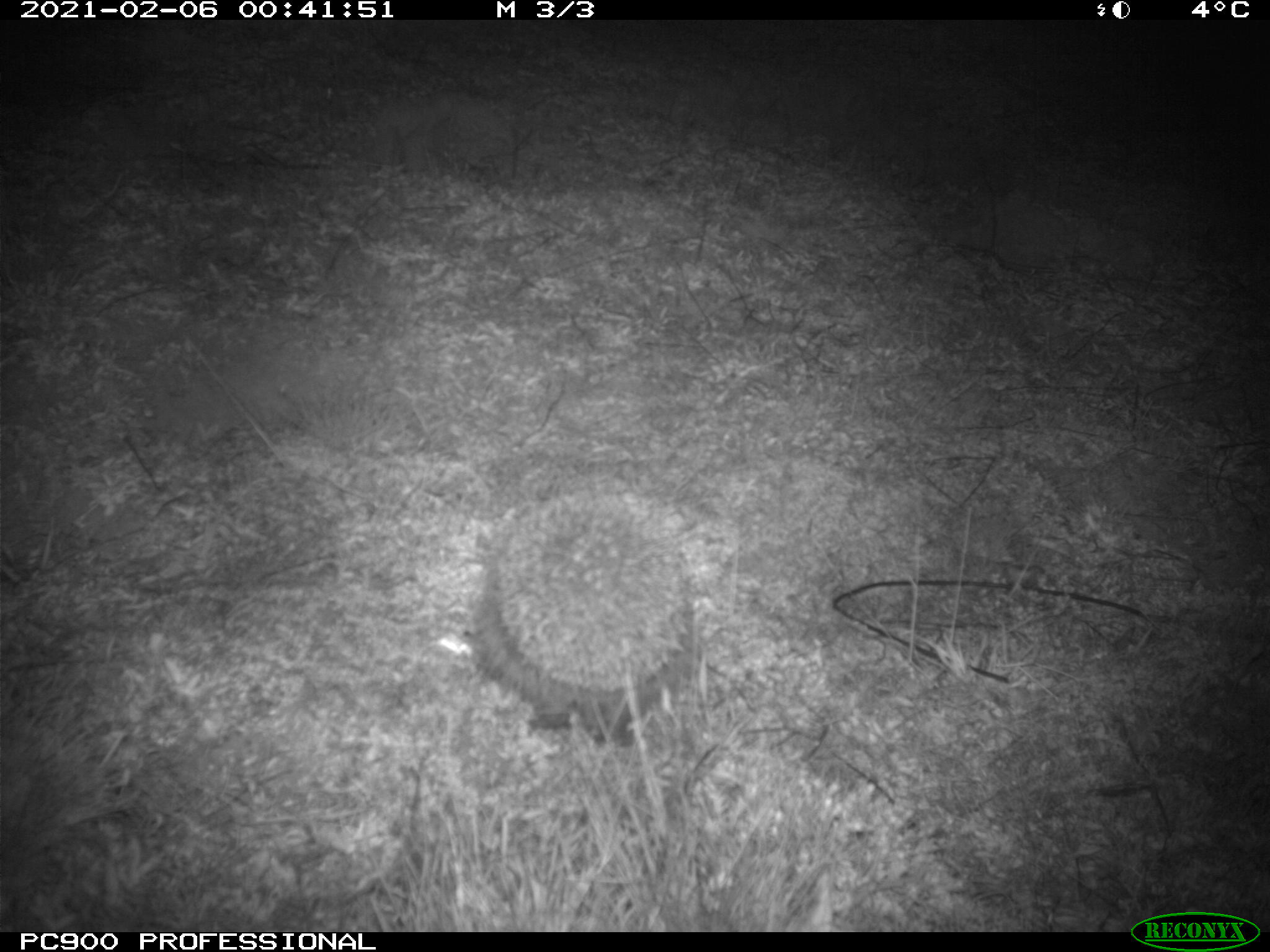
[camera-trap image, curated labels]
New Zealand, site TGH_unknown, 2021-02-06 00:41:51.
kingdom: Animalia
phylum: Chordata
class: Mammalia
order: Eulipotyphla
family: Erinaceidae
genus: Erinaceus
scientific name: Erinaceus europaeus europaeus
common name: european hedgehog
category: hedgehog